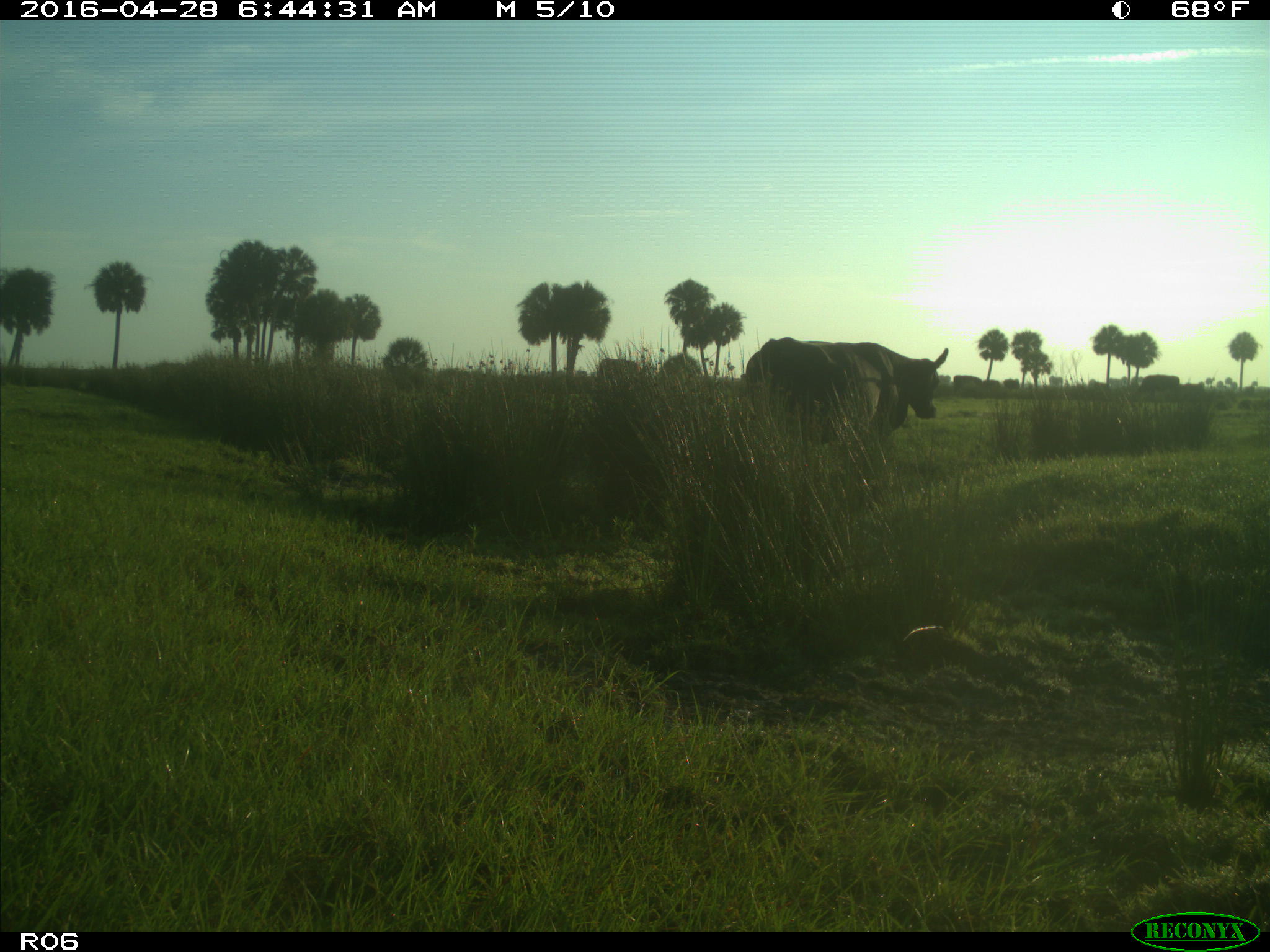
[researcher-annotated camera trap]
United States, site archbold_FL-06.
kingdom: Animalia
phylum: Chordata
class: Mammalia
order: Artiodactyla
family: Bovidae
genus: Bos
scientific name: Bos taurus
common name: domestic cow